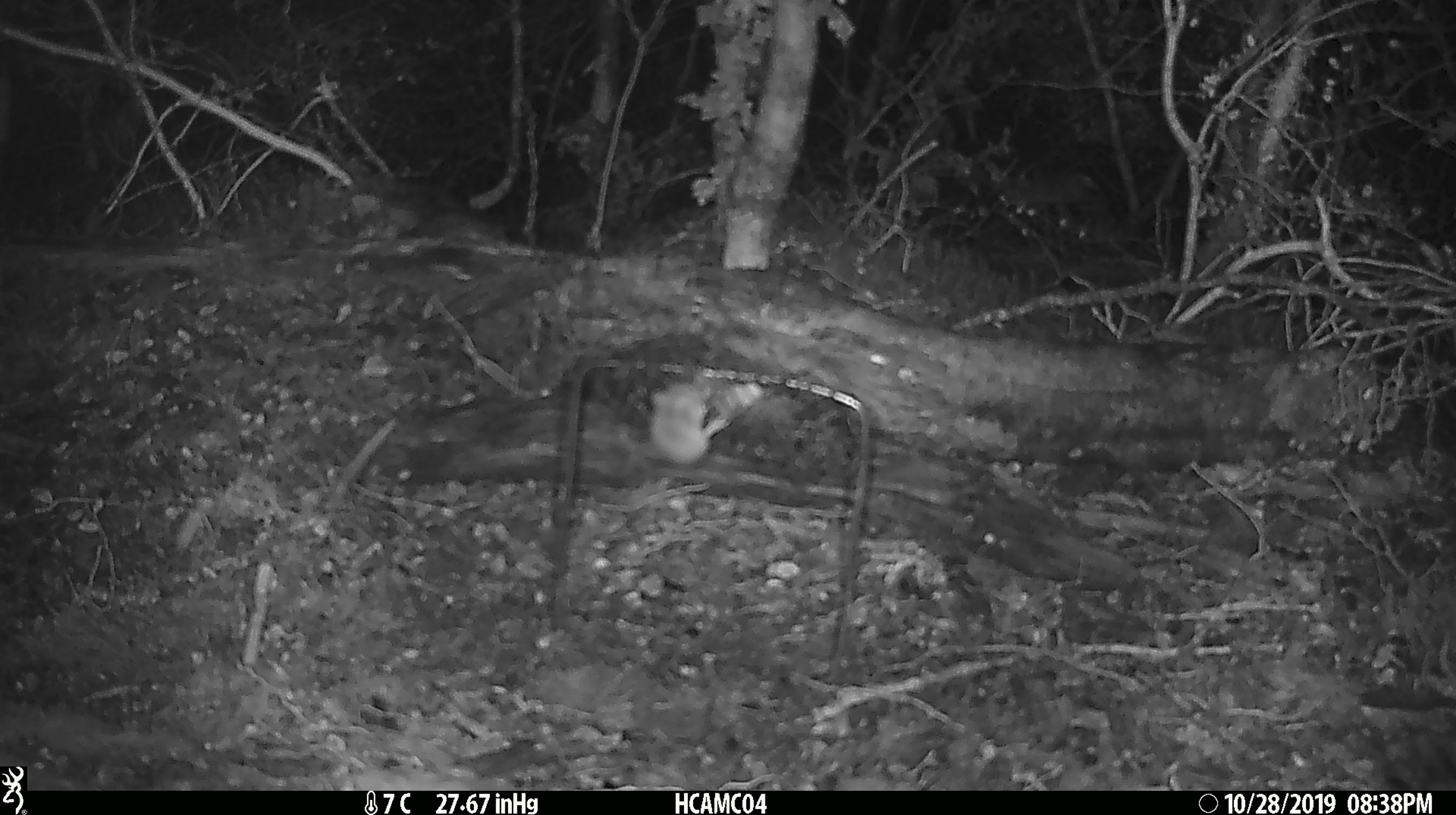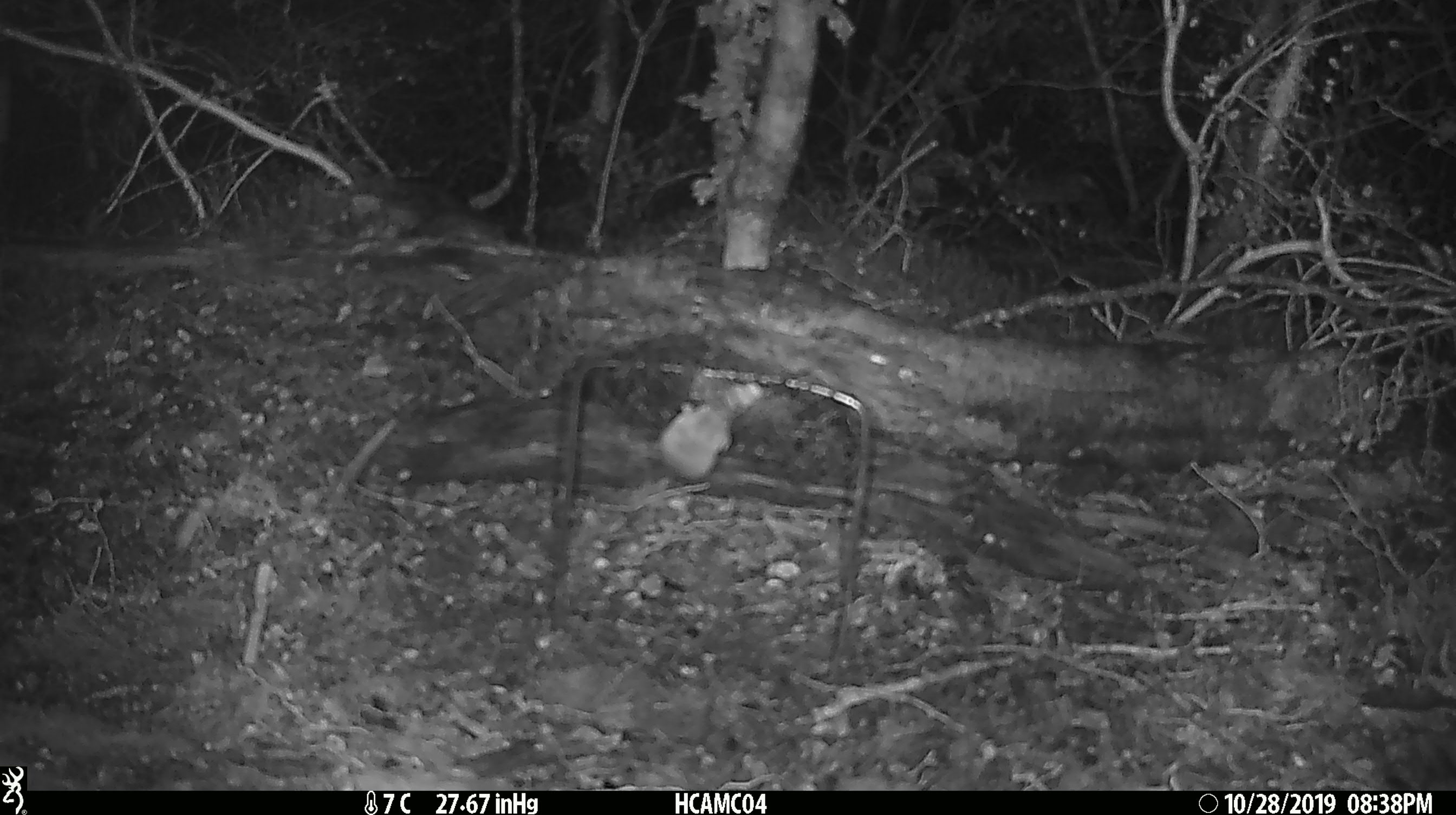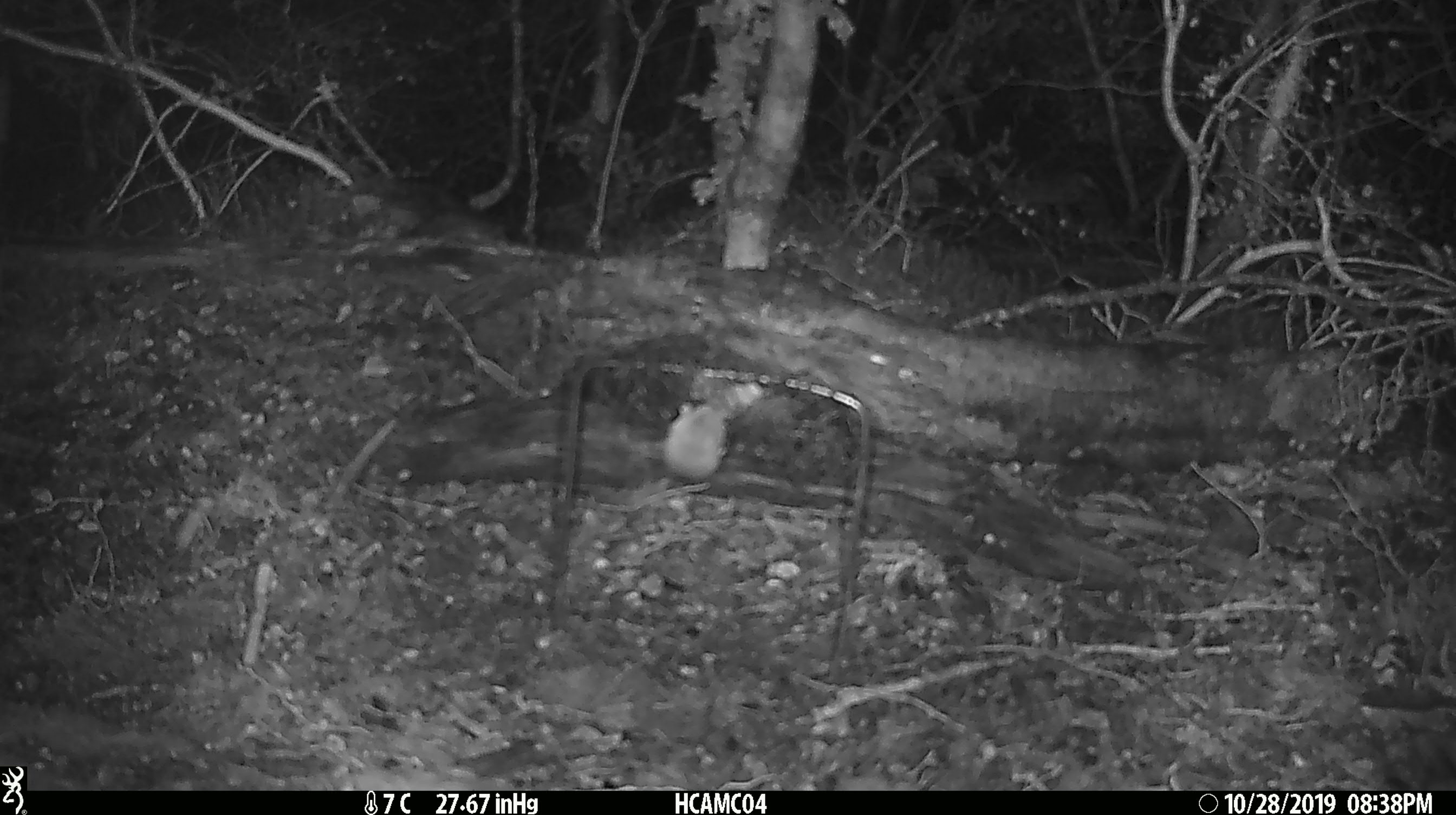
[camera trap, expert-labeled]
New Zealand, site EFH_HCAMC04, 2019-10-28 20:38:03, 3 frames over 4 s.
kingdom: Animalia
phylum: Chordata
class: Mammalia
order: Rodentia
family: Muridae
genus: Mus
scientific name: Mus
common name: mouse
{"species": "mouse (Mus)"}